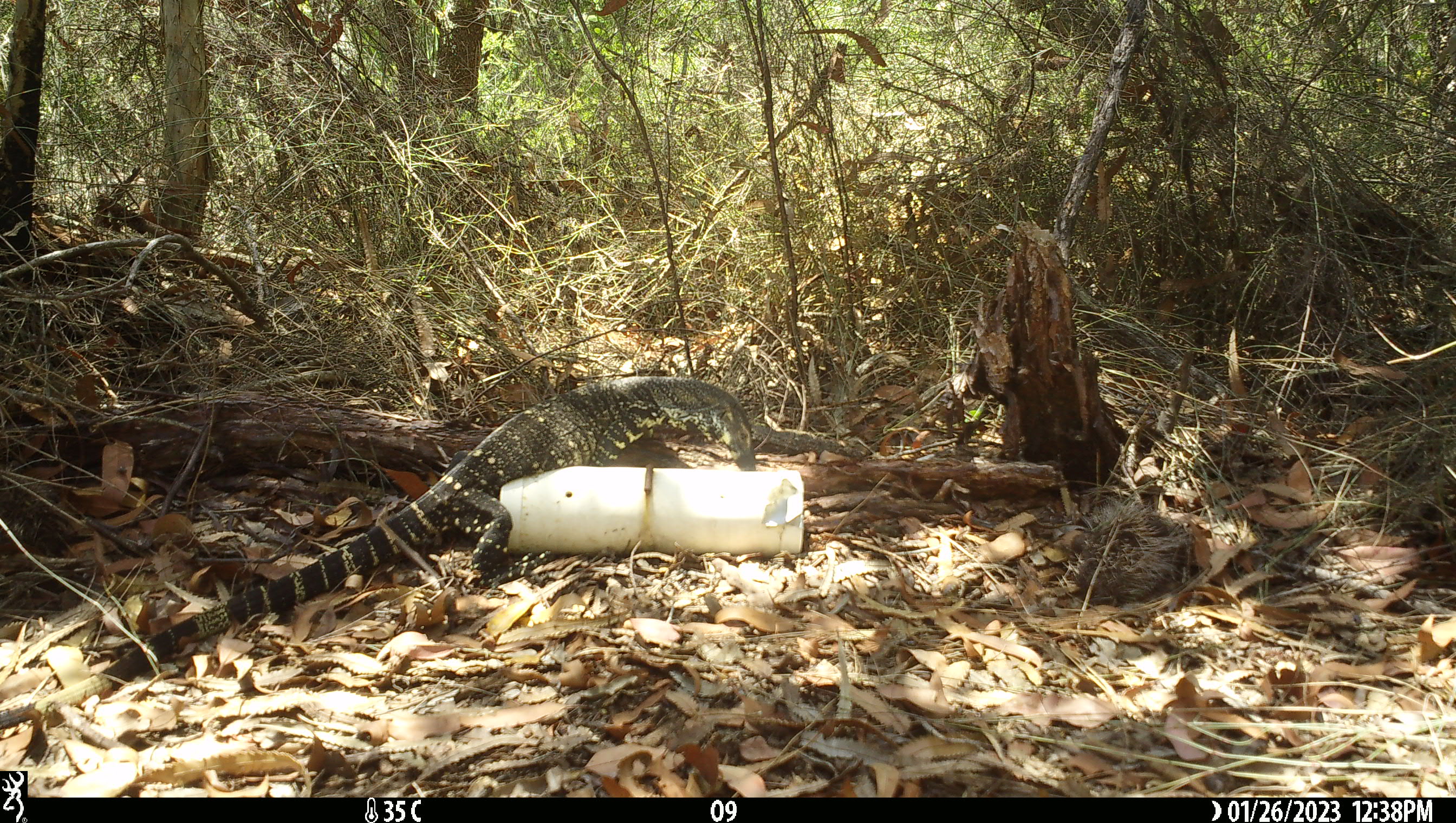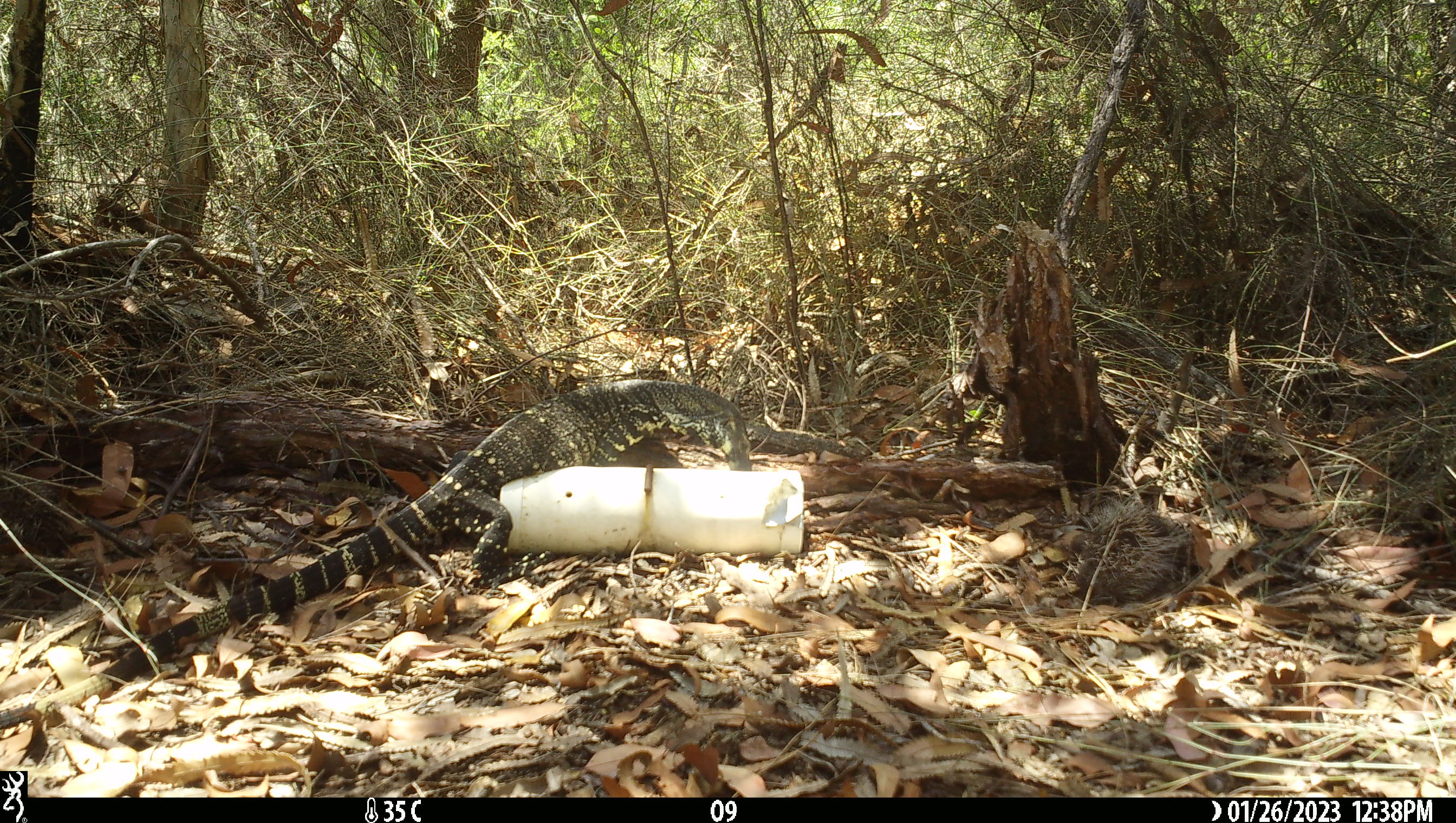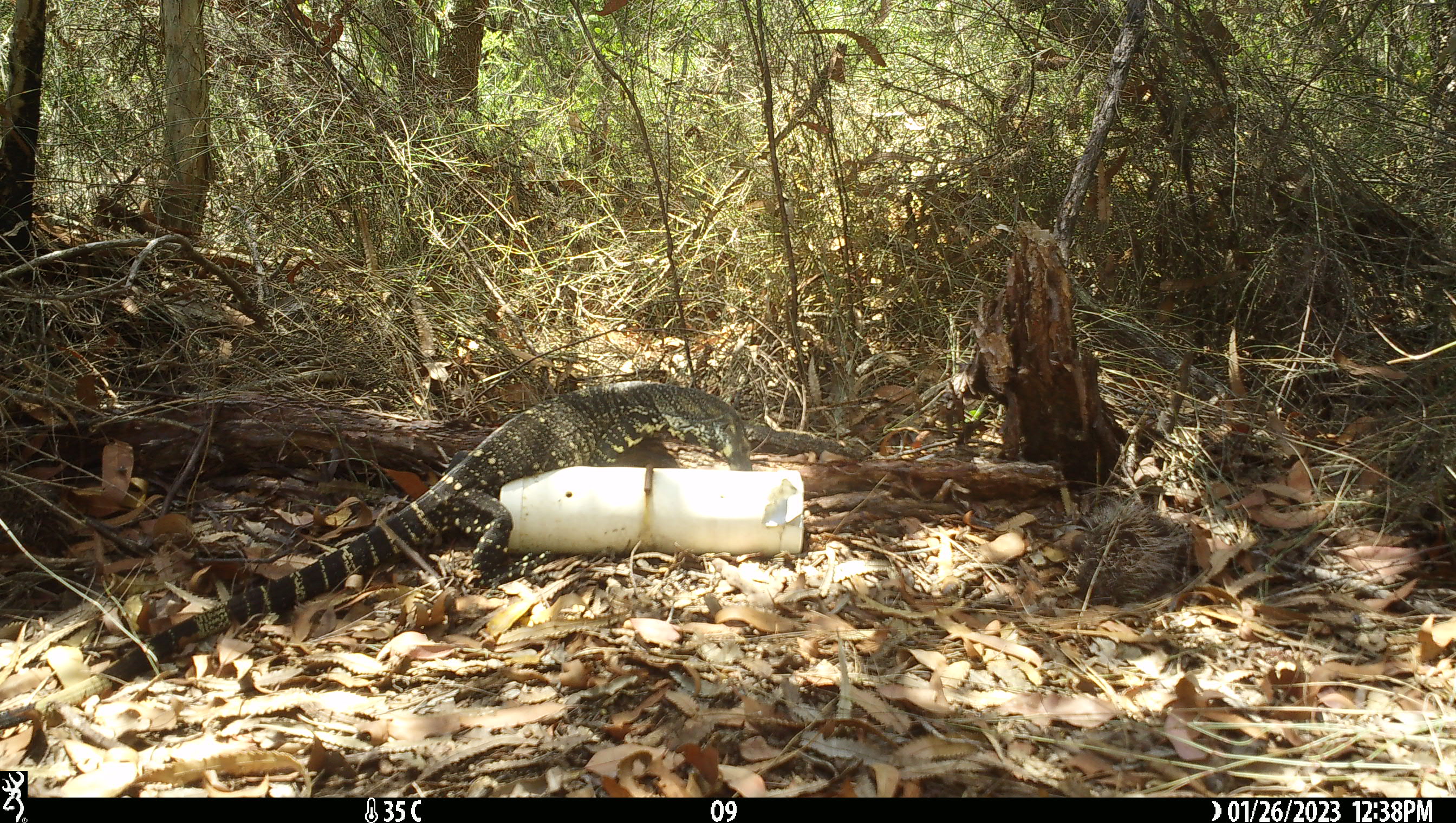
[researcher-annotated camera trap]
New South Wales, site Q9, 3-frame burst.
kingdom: Animalia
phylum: Chordata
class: Reptilia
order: Squamata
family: Varanidae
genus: Varanus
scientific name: Varanus varius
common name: lace monitor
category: goanna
Goanna (lace monitor) (Varanus varius).